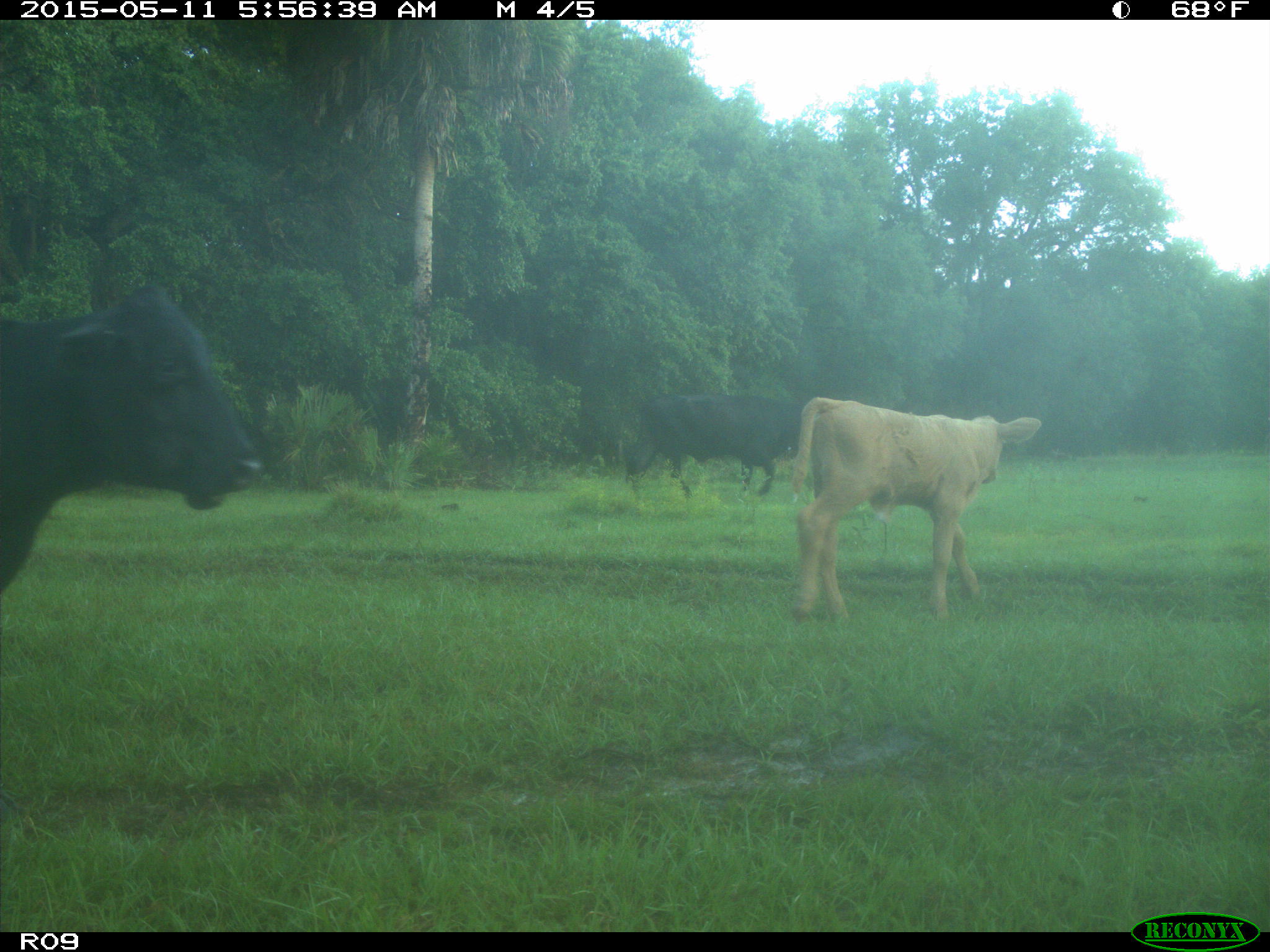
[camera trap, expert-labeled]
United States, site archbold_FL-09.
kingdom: Animalia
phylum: Chordata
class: Mammalia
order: Artiodactyla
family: Bovidae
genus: Bos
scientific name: Bos taurus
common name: domestic cow